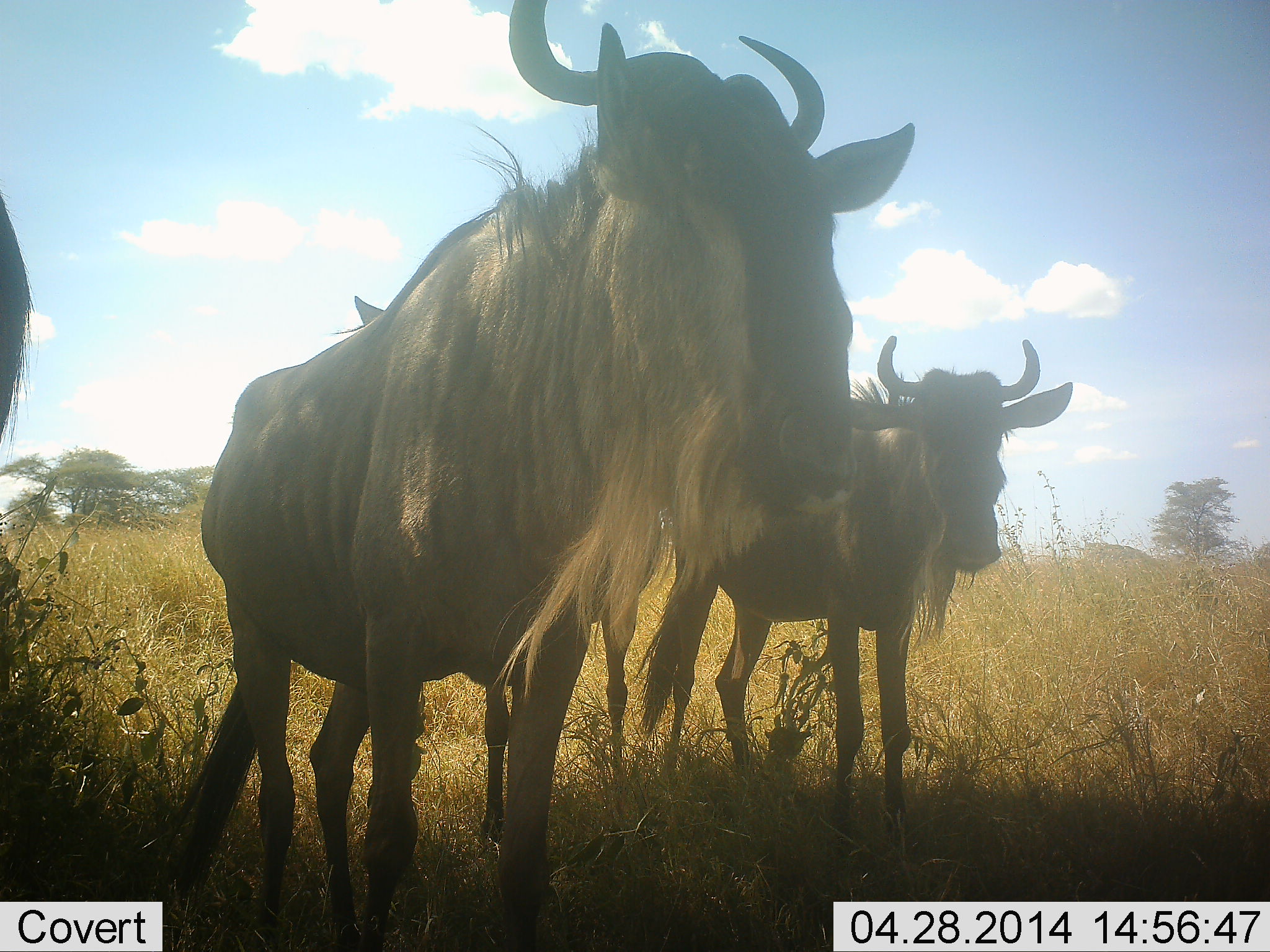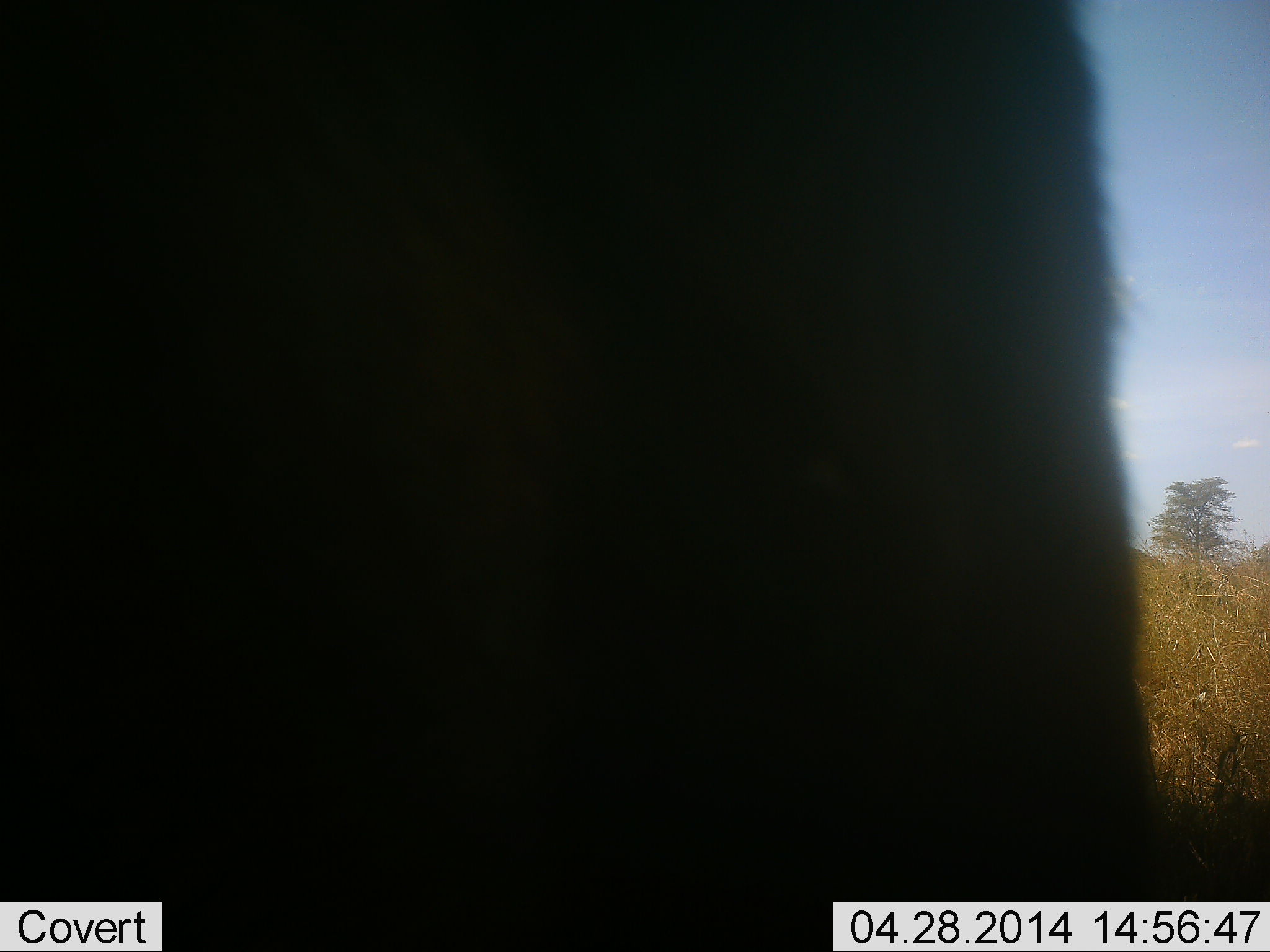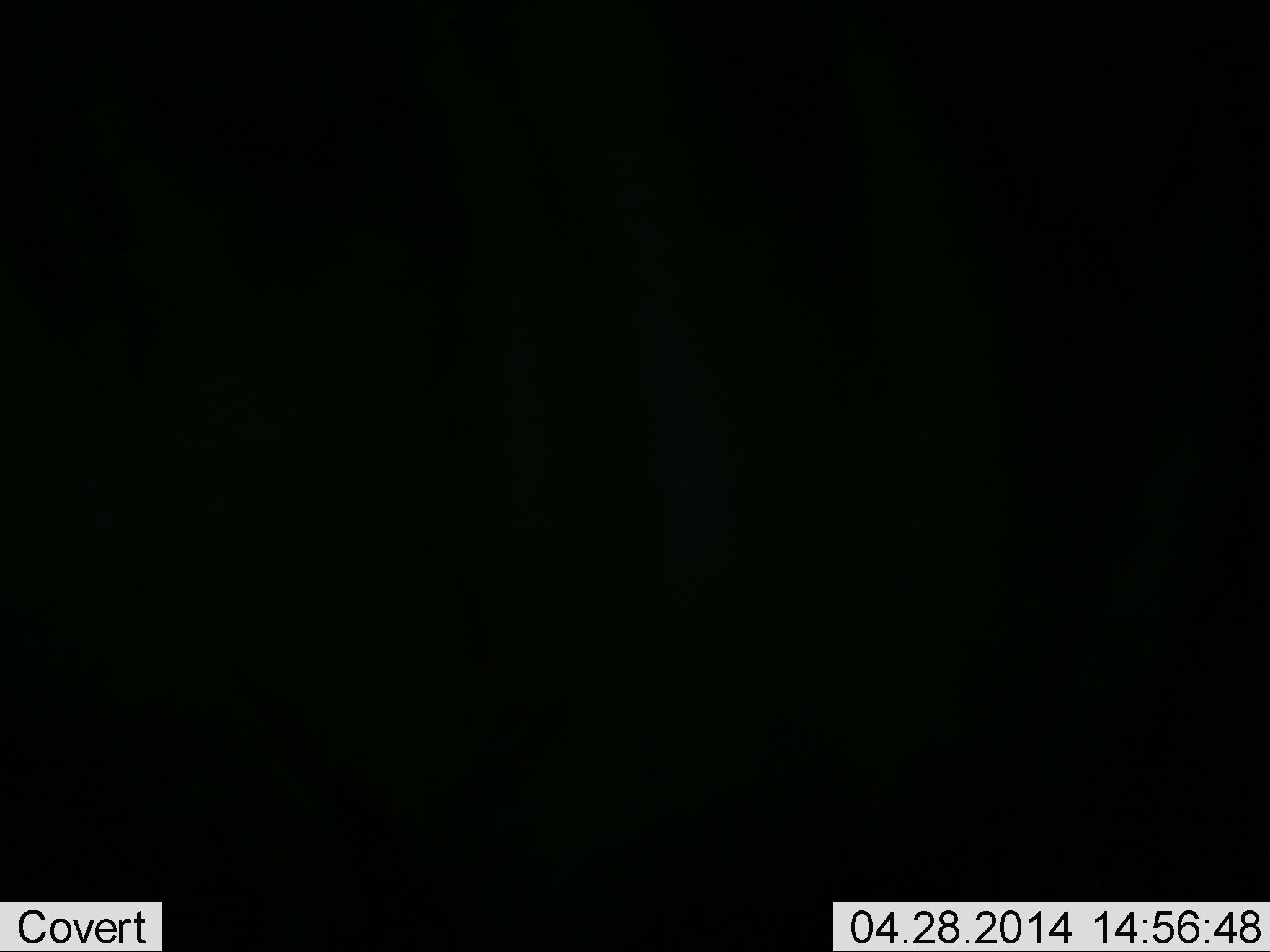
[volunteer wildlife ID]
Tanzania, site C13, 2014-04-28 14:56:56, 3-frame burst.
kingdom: Animalia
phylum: Chordata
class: Mammalia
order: Artiodactyla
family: Bovidae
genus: Connochaetes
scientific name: Connochaetes taurinus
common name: blue wildebeest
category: wildebeest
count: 3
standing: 50%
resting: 0%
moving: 60%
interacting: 0%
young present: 10%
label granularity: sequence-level